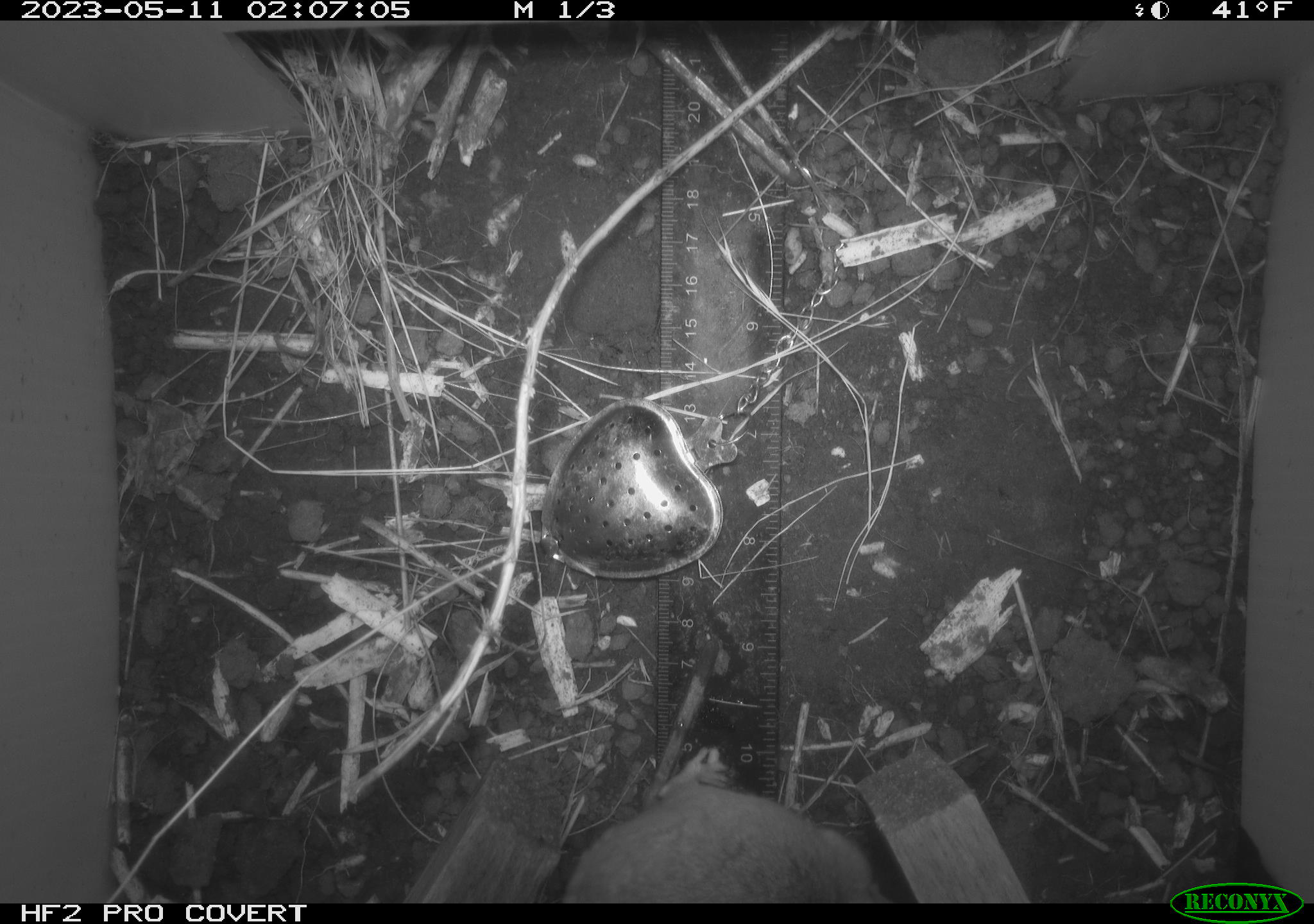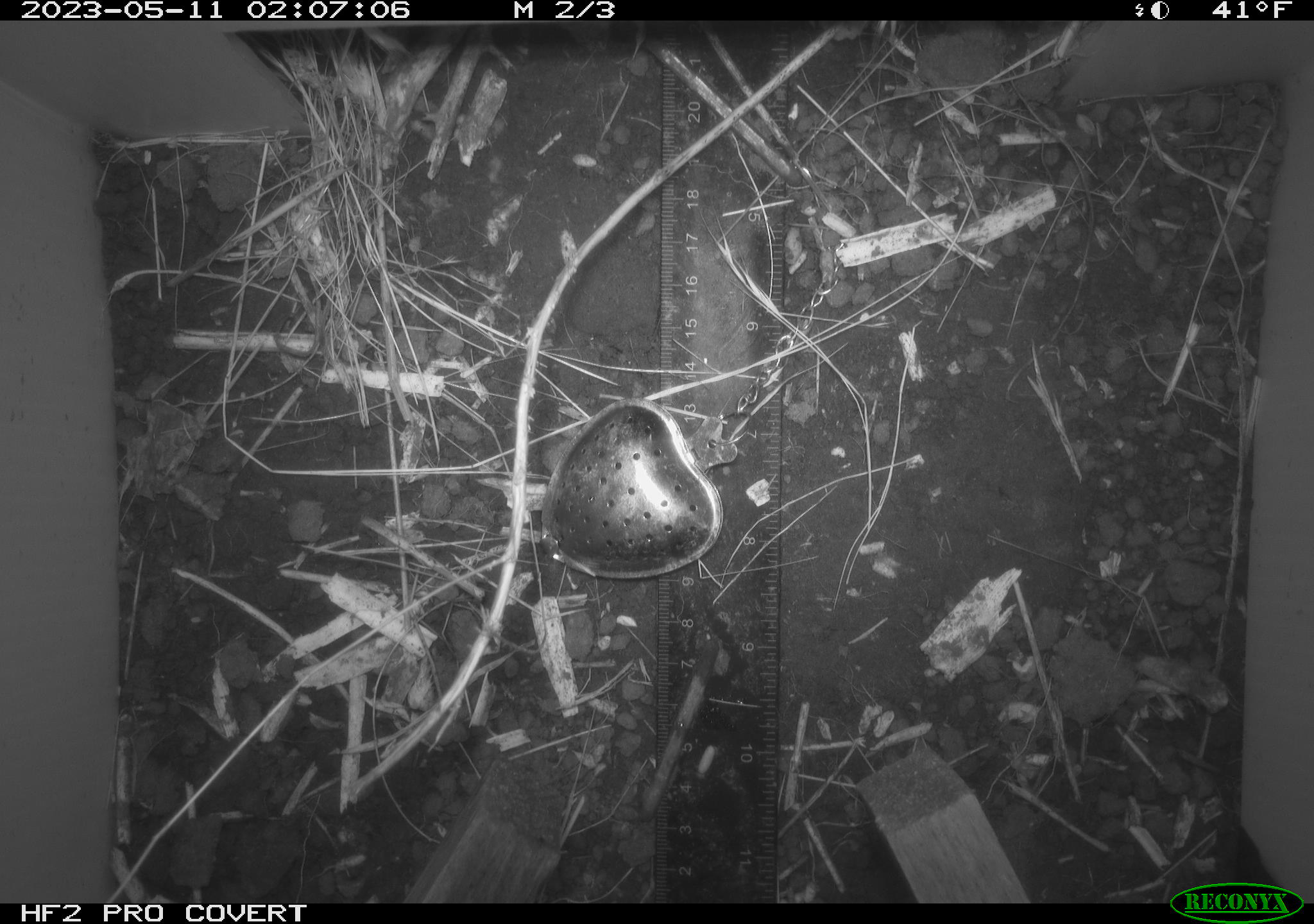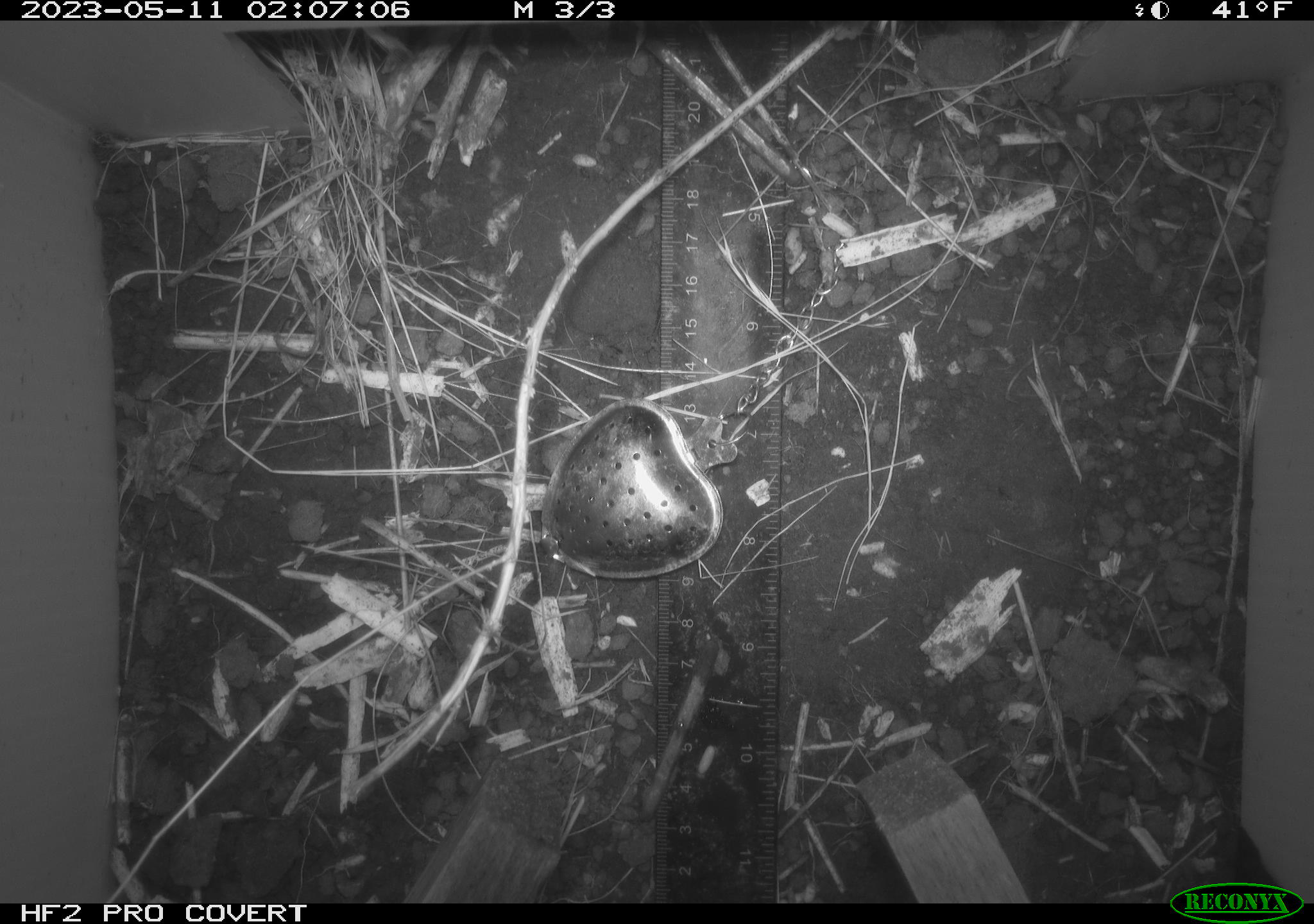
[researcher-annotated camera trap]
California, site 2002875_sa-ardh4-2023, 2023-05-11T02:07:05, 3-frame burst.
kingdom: Animalia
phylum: Chordata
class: Mammalia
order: Rodentia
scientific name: Rodentia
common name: mouse species